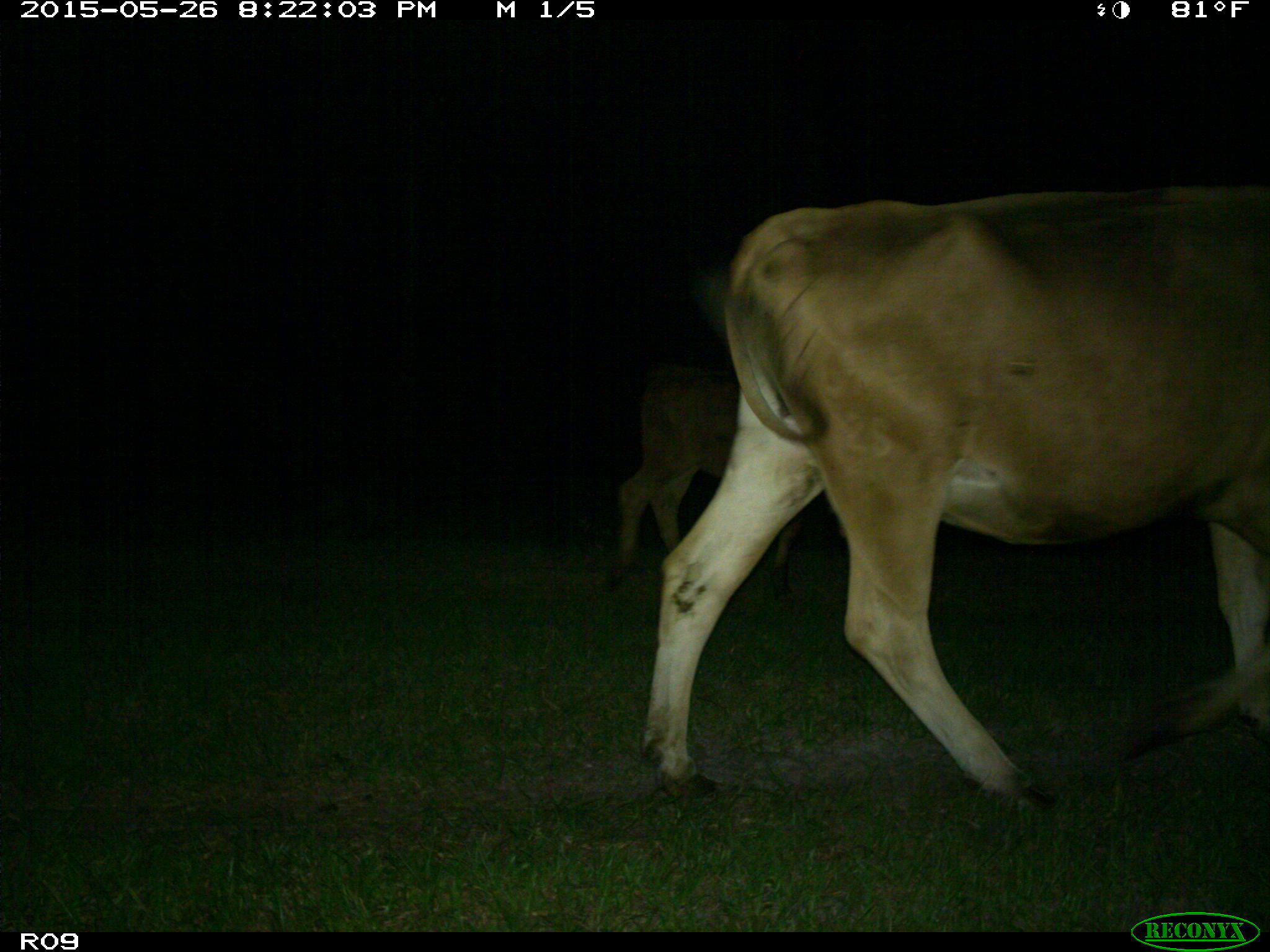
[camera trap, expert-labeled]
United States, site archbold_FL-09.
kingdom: Animalia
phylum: Chordata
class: Mammalia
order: Artiodactyla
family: Bovidae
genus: Bos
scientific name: Bos taurus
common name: domestic cow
Bos taurus (domestic cow).